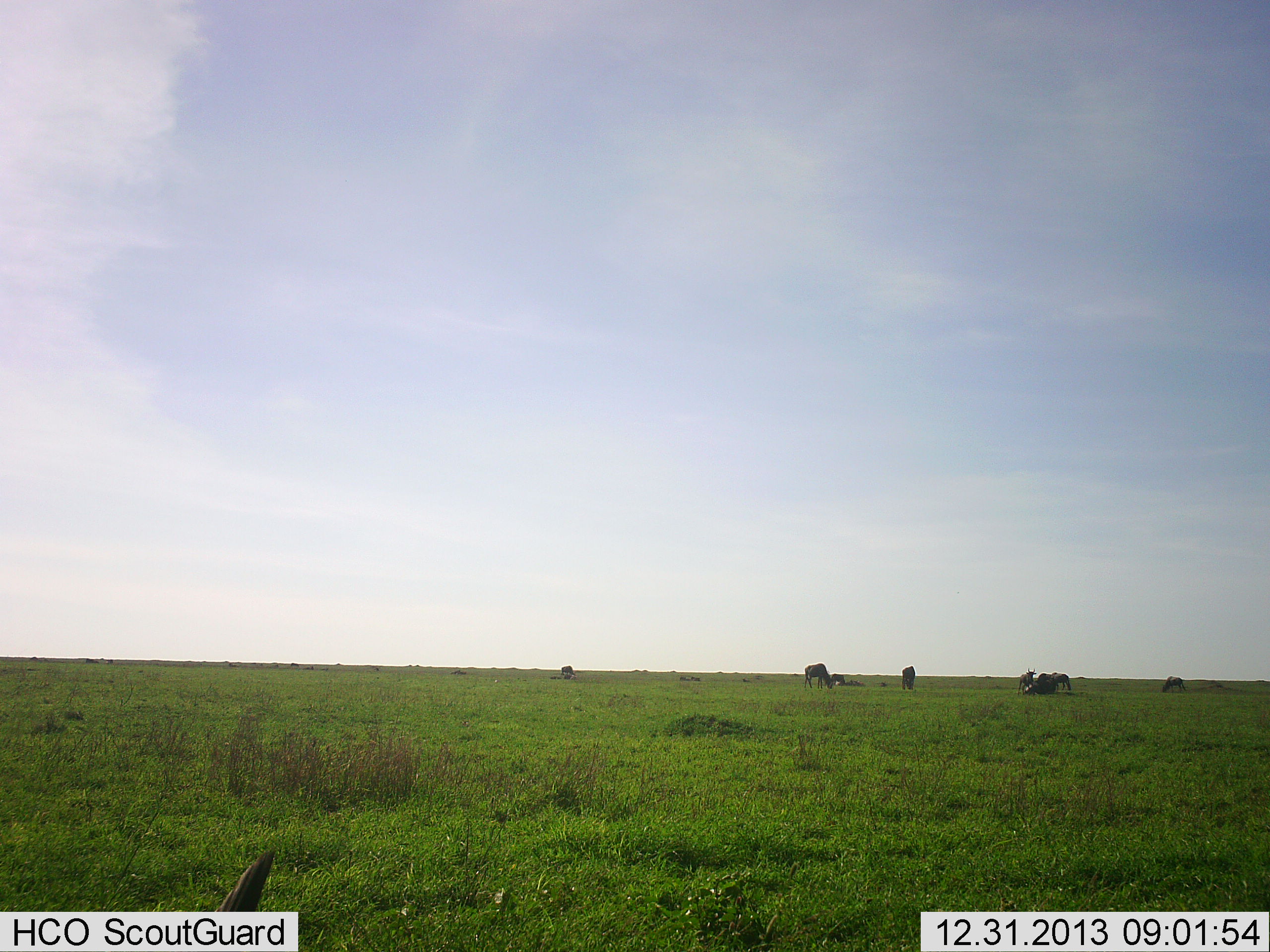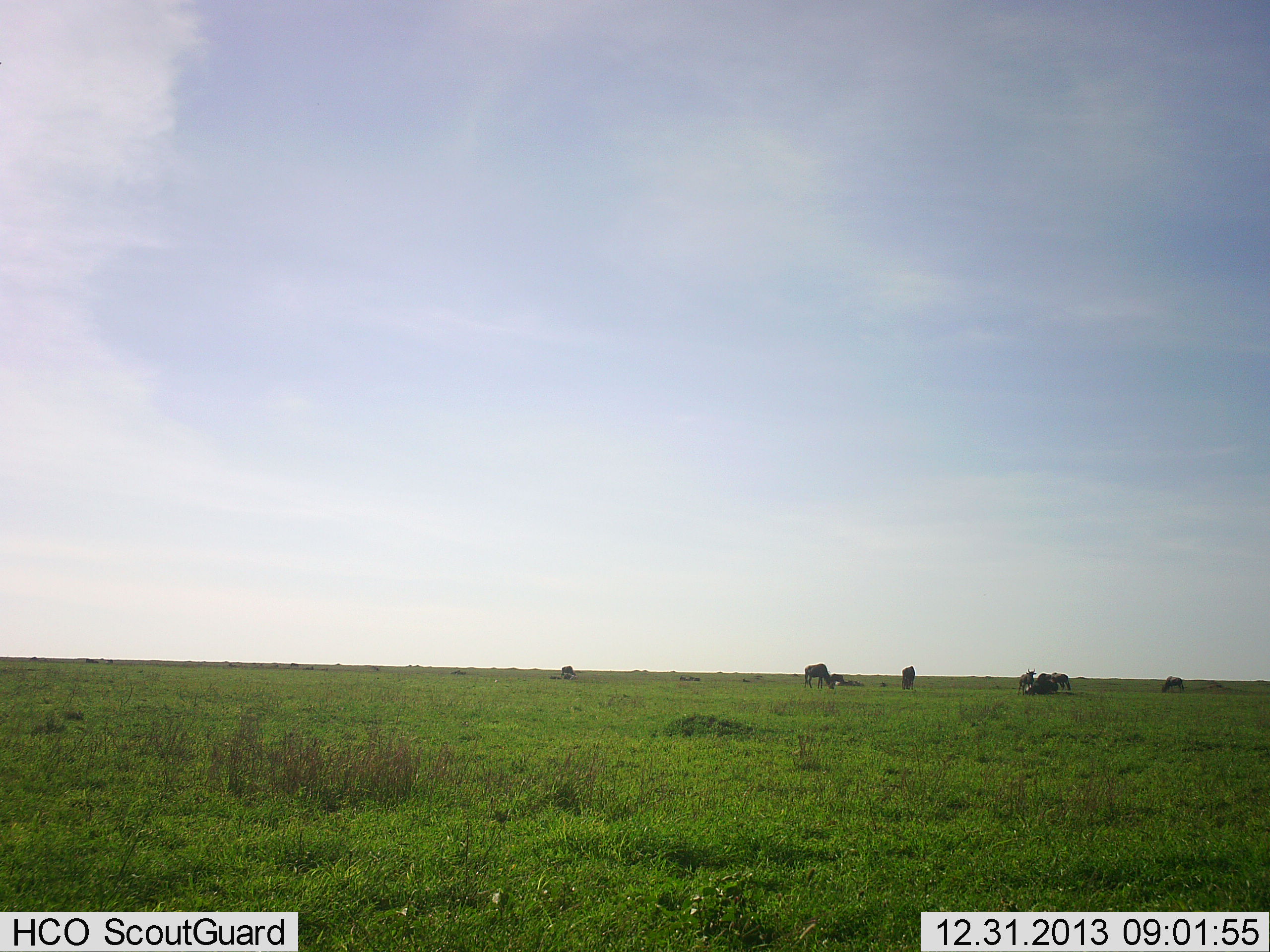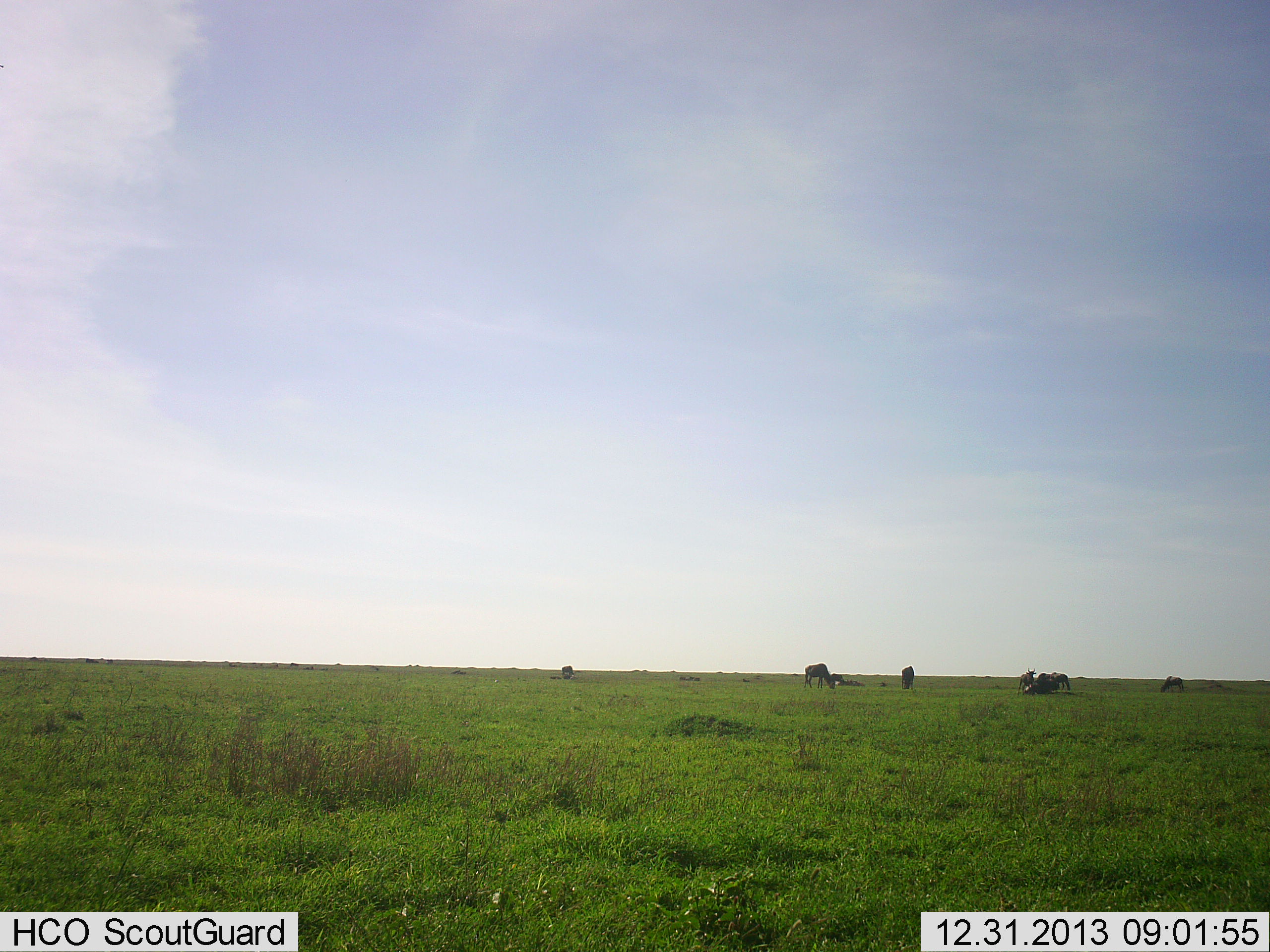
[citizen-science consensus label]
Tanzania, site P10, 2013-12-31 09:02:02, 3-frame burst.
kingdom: Animalia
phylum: Chordata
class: Mammalia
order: Artiodactyla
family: Bovidae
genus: Connochaetes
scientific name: Connochaetes taurinus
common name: blue wildebeest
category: wildebeest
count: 7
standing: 60%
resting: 50%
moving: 10%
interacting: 0%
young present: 0%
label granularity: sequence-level